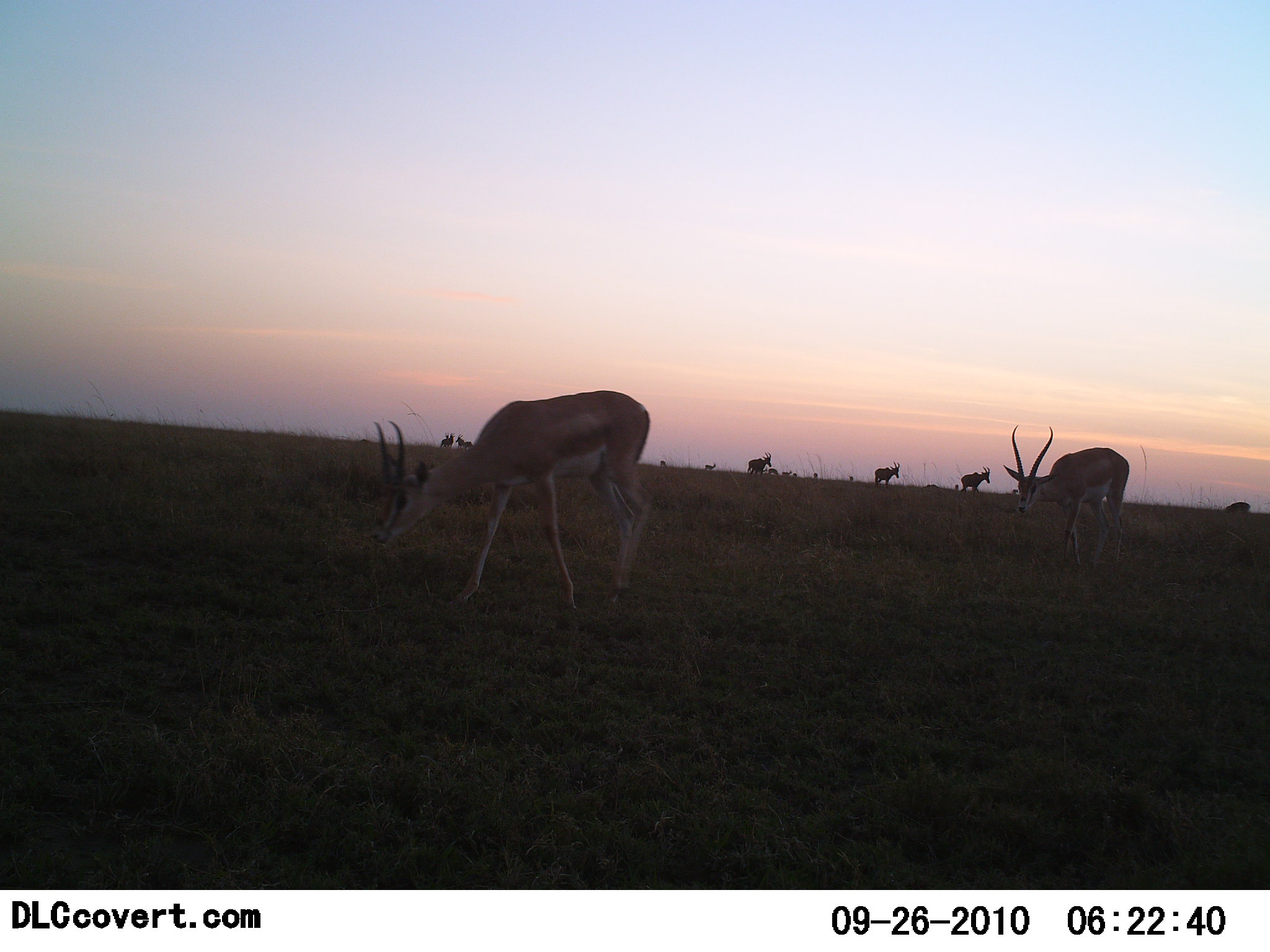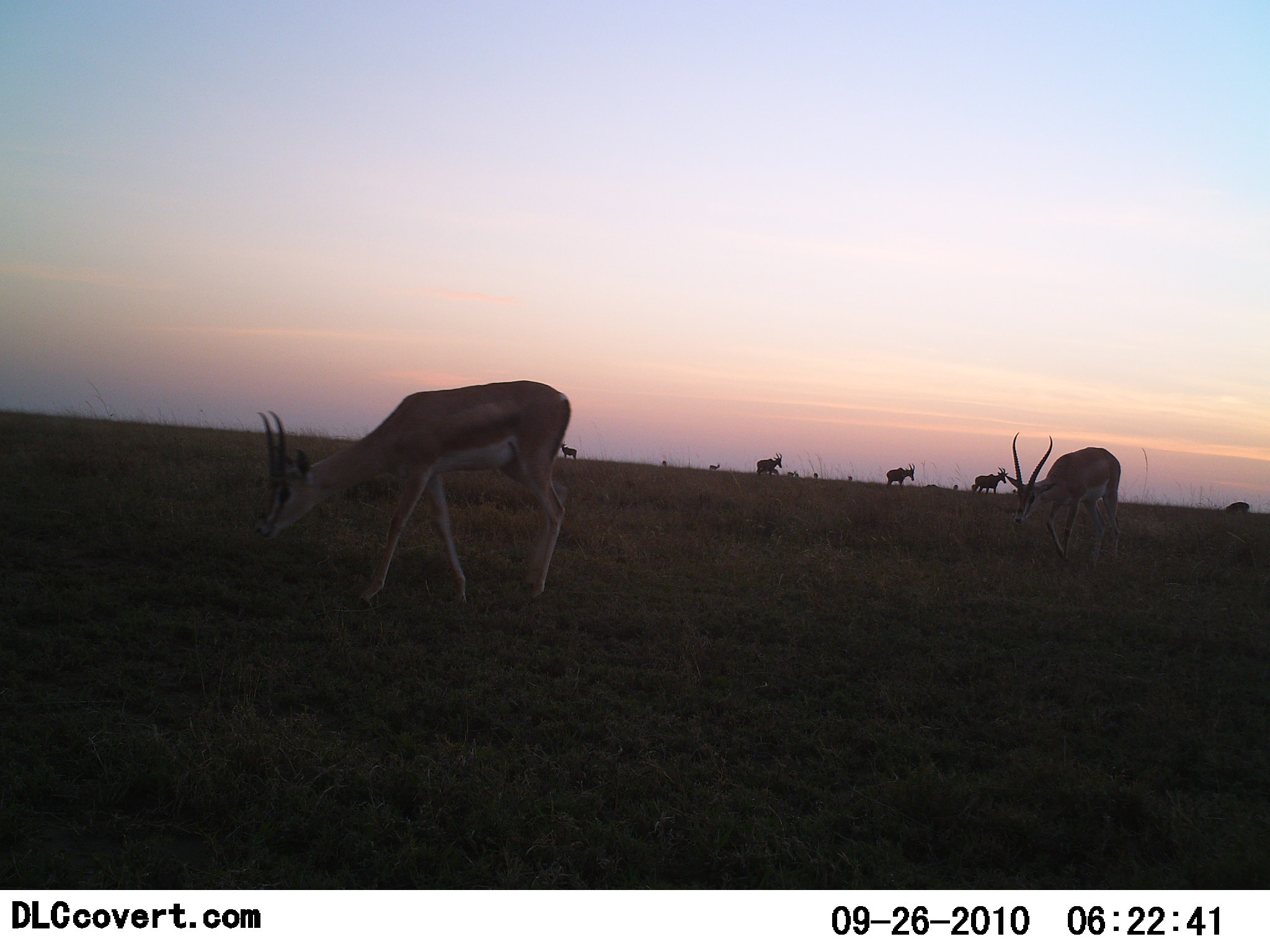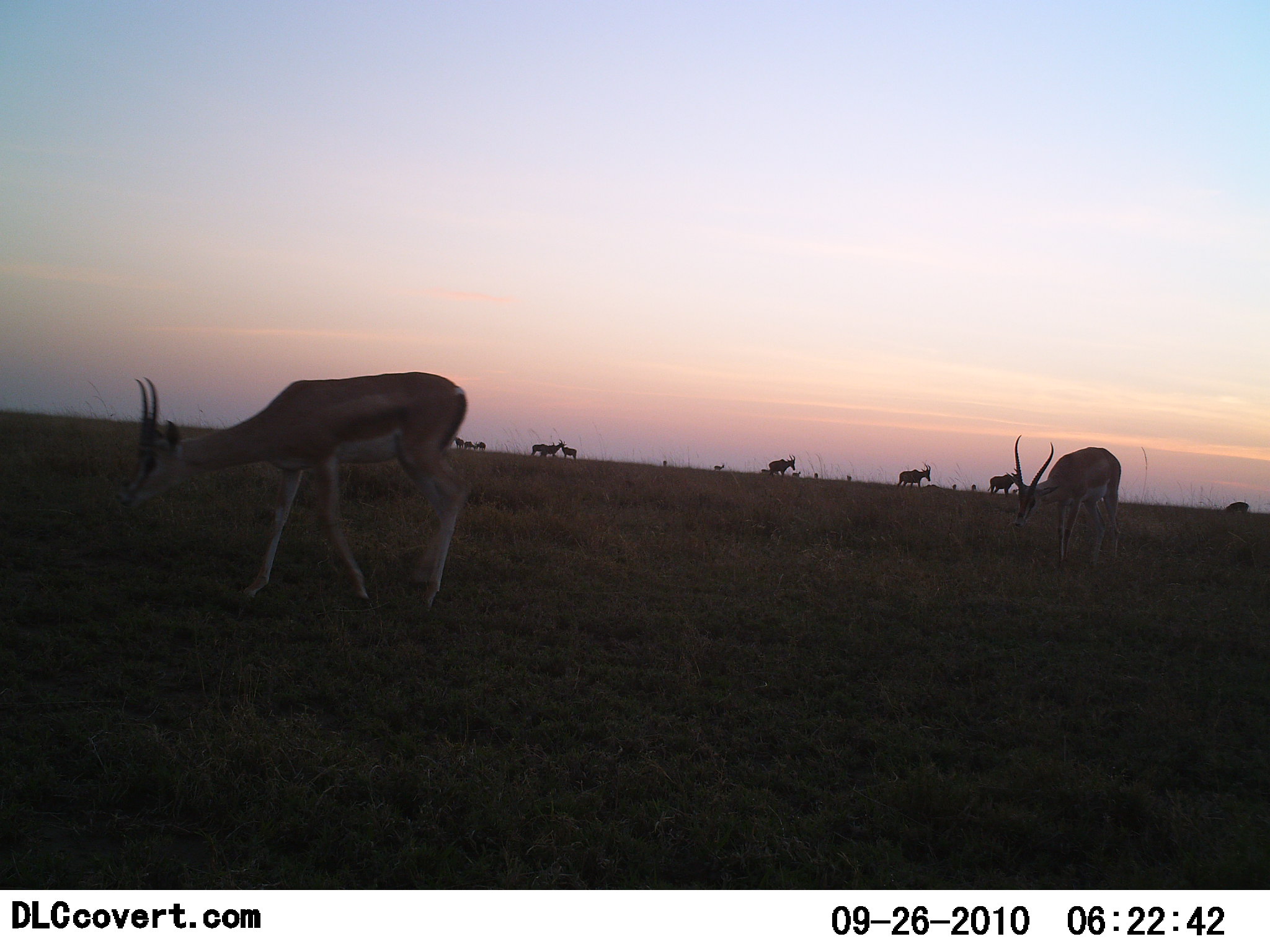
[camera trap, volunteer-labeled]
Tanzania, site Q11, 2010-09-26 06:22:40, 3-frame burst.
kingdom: Animalia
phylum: Chordata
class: Mammalia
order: Artiodactyla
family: Bovidae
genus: Nanger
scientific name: Nanger granti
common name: grant's gazelle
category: gazellegrants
Gazellegrants (grant's gazelle) (Nanger granti), count 4. Behavior (volunteer vote fractions): standing 32%, resting 0%, moving 68%, interacting 0%. Young present (vote fraction): 0%. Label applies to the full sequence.